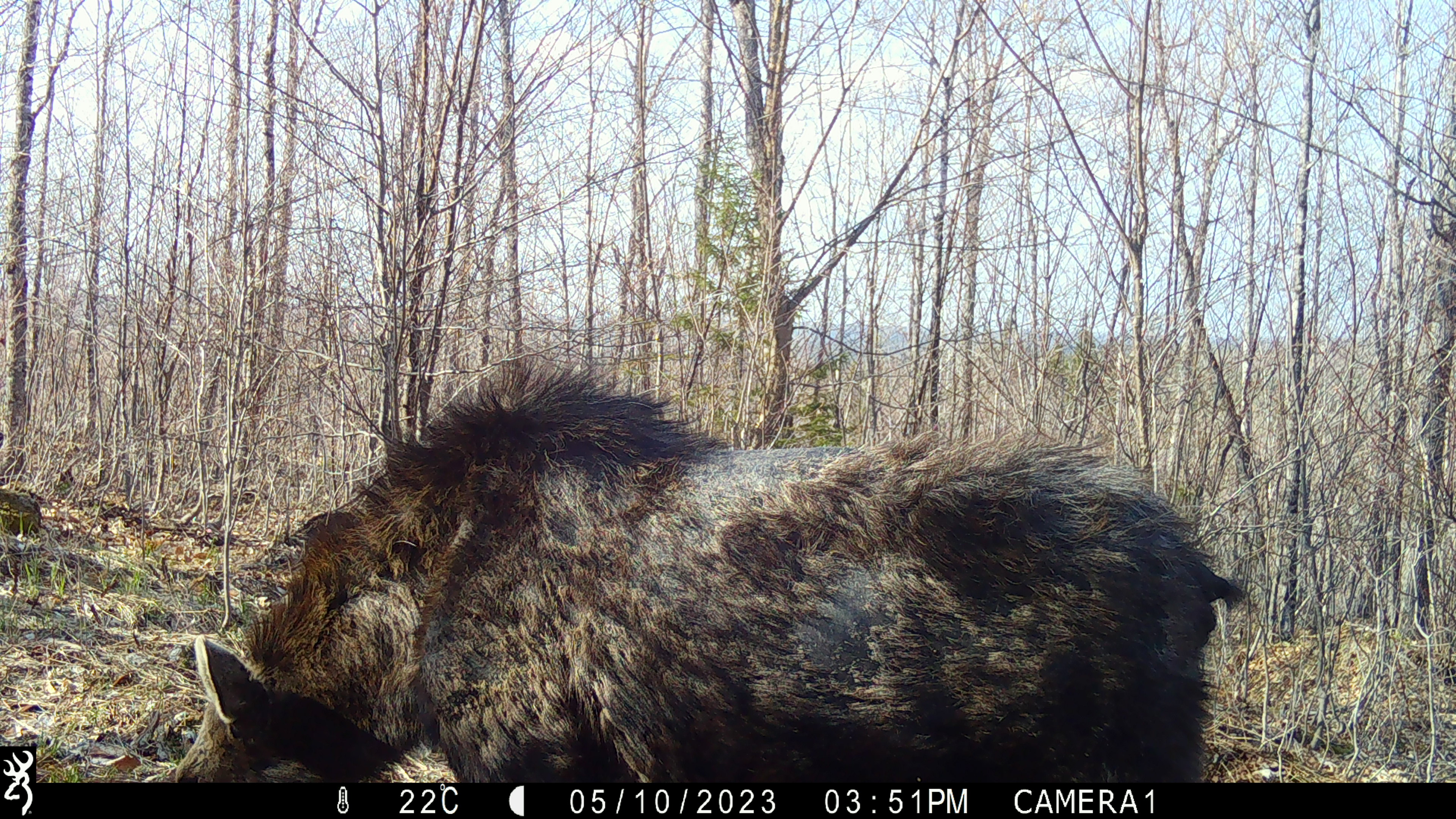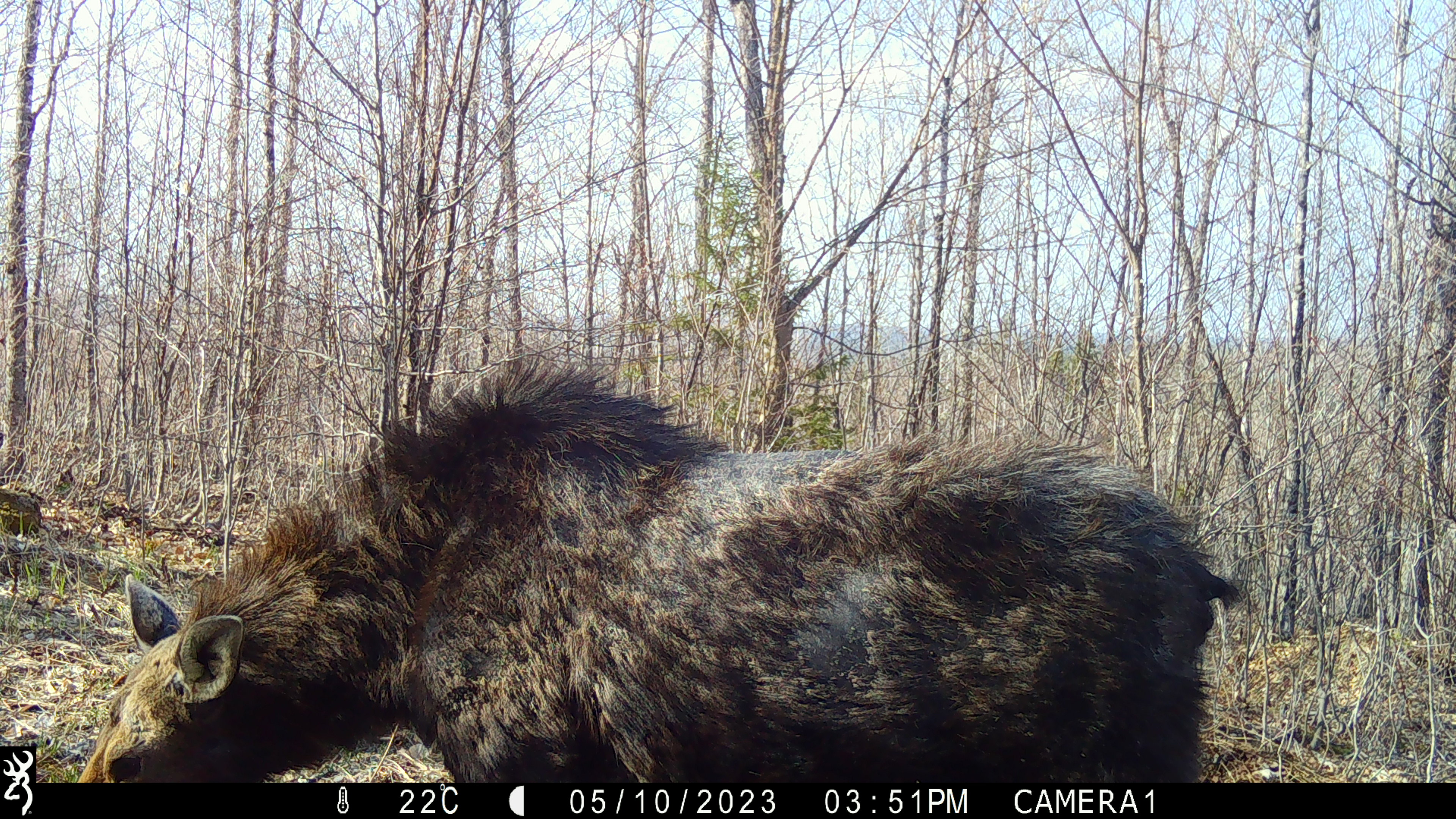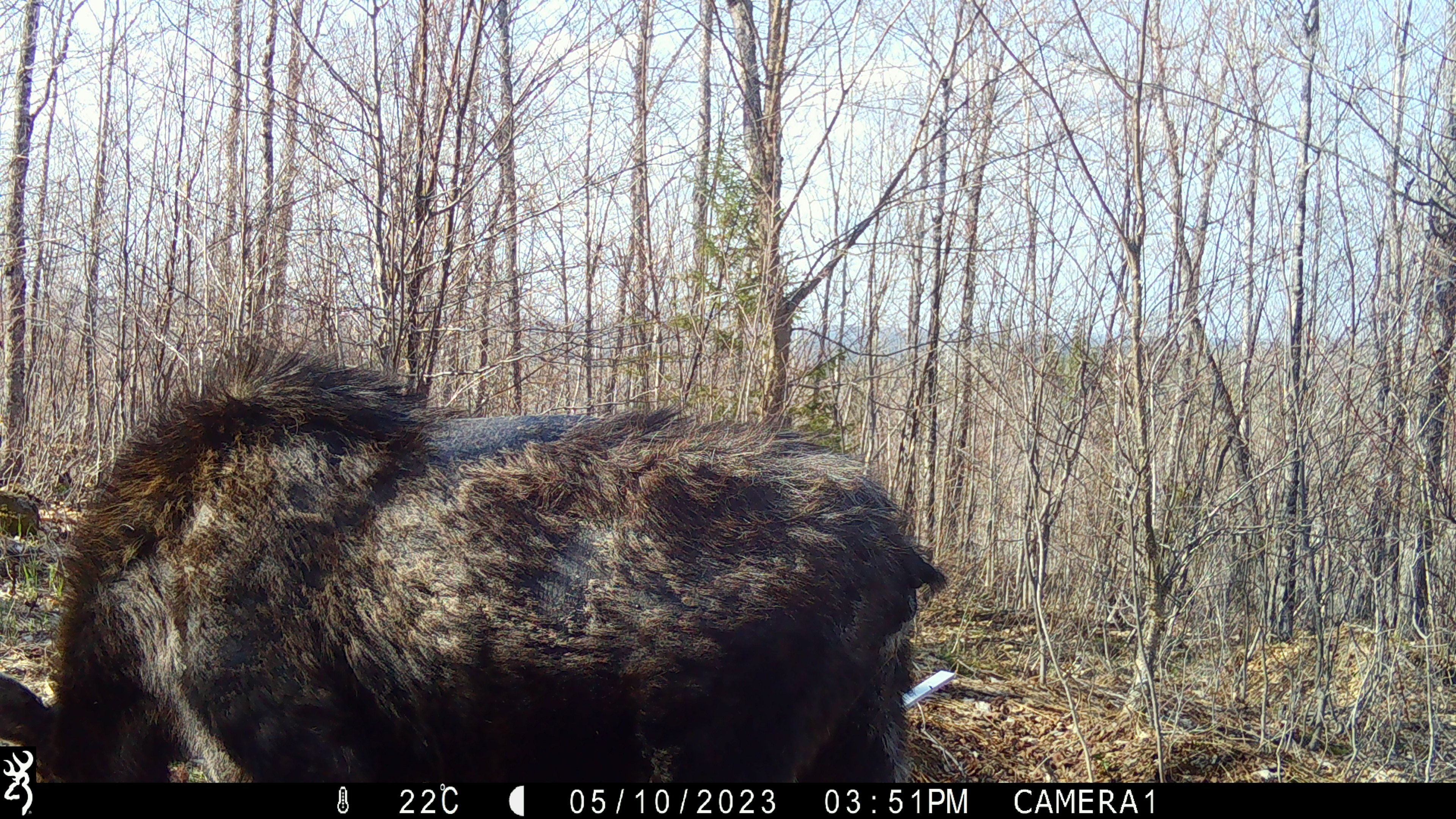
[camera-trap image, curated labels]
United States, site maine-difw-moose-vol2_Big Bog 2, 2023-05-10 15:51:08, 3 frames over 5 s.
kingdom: Animalia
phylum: Chordata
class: Mammalia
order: Artiodactyla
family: Cervidae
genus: Alces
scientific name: Alces alces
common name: moose